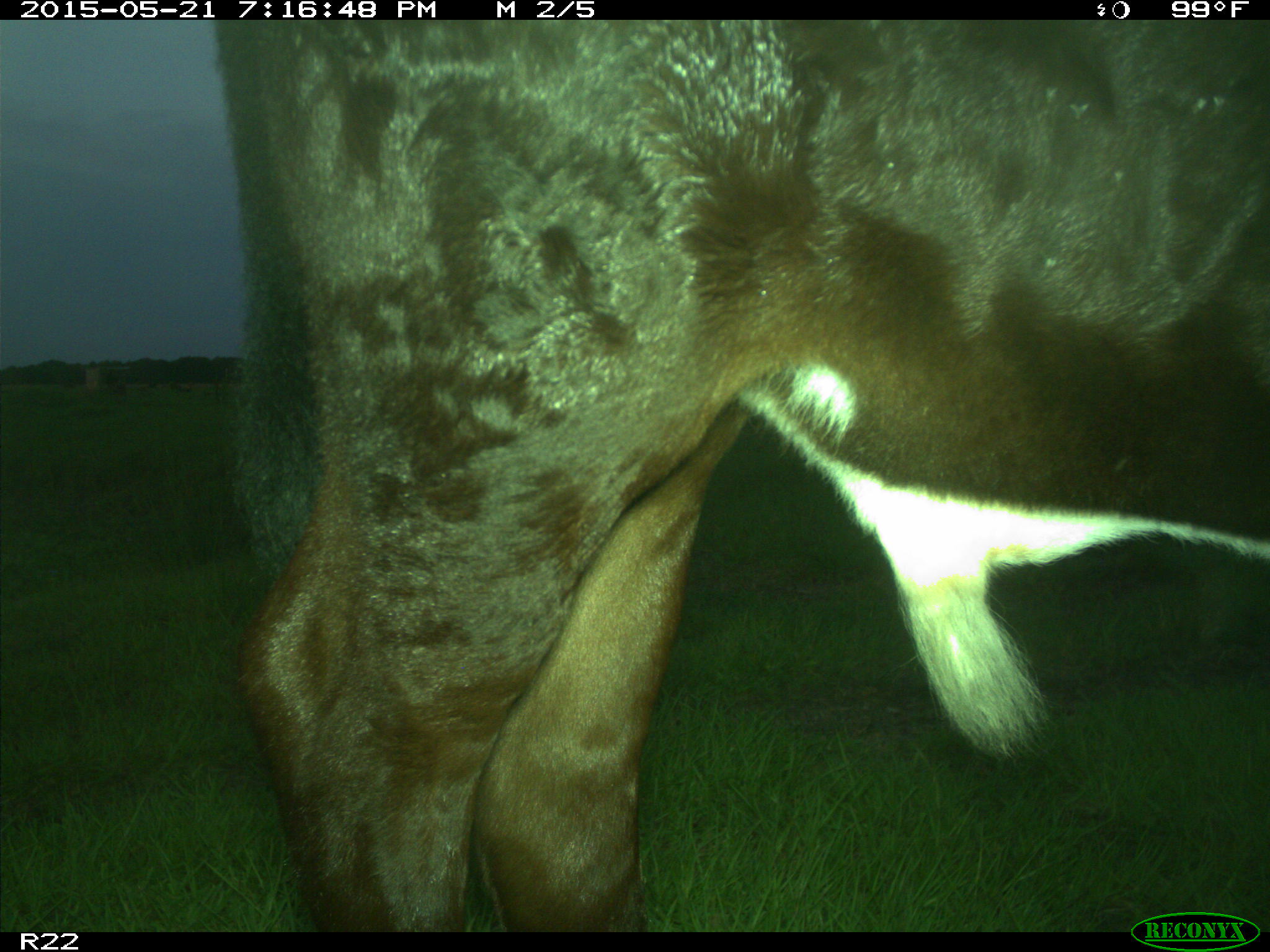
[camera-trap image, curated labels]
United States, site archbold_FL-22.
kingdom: Animalia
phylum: Chordata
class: Mammalia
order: Artiodactyla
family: Bovidae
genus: Bos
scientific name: Bos taurus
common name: domestic cow